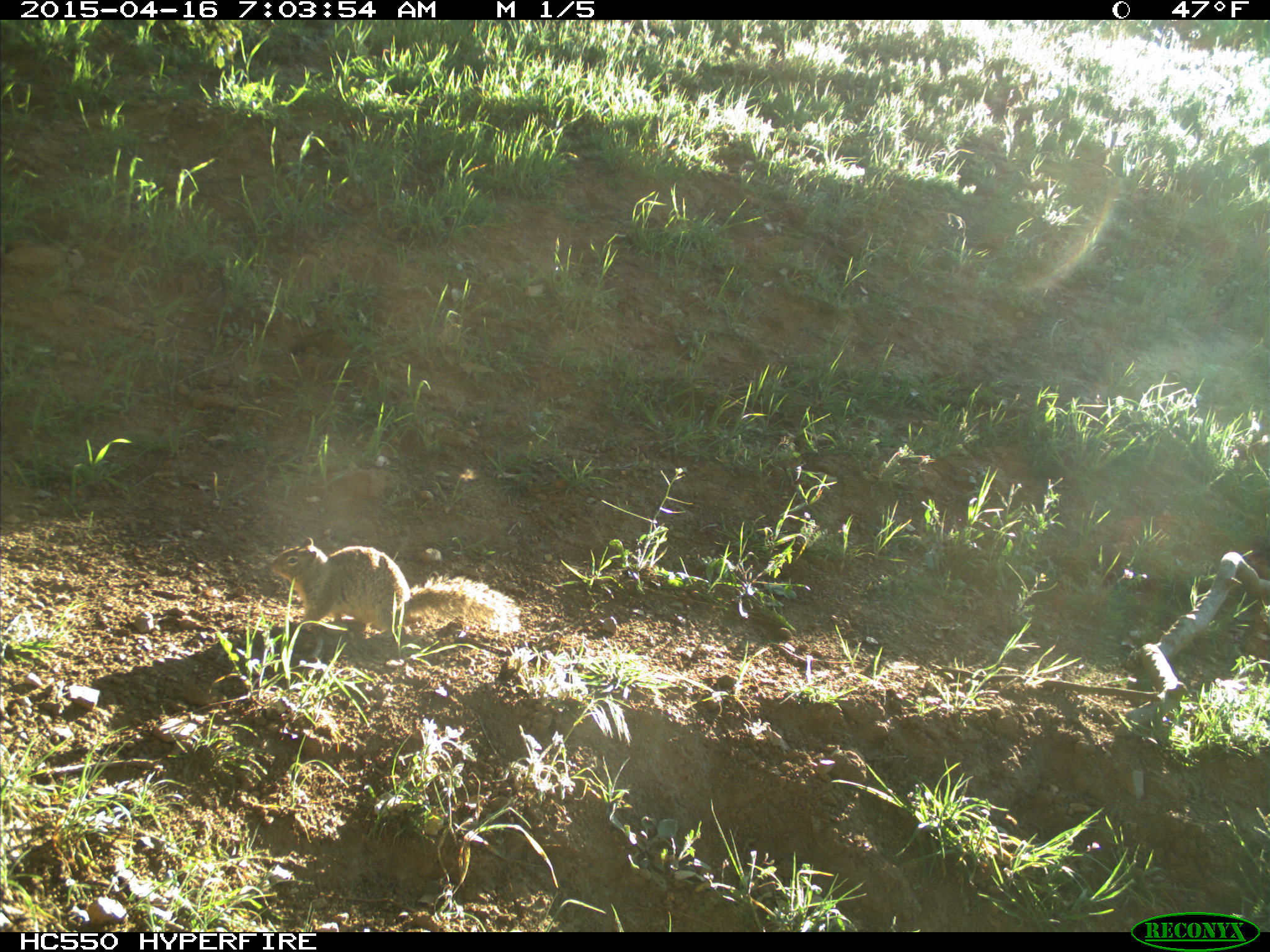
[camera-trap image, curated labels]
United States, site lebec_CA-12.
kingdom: Animalia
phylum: Chordata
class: Mammalia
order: Rodentia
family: Sciuridae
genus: Otospermophilus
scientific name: Otospermophilus beecheyi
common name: california ground squirrel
Otospermophilus beecheyi (california ground squirrel).